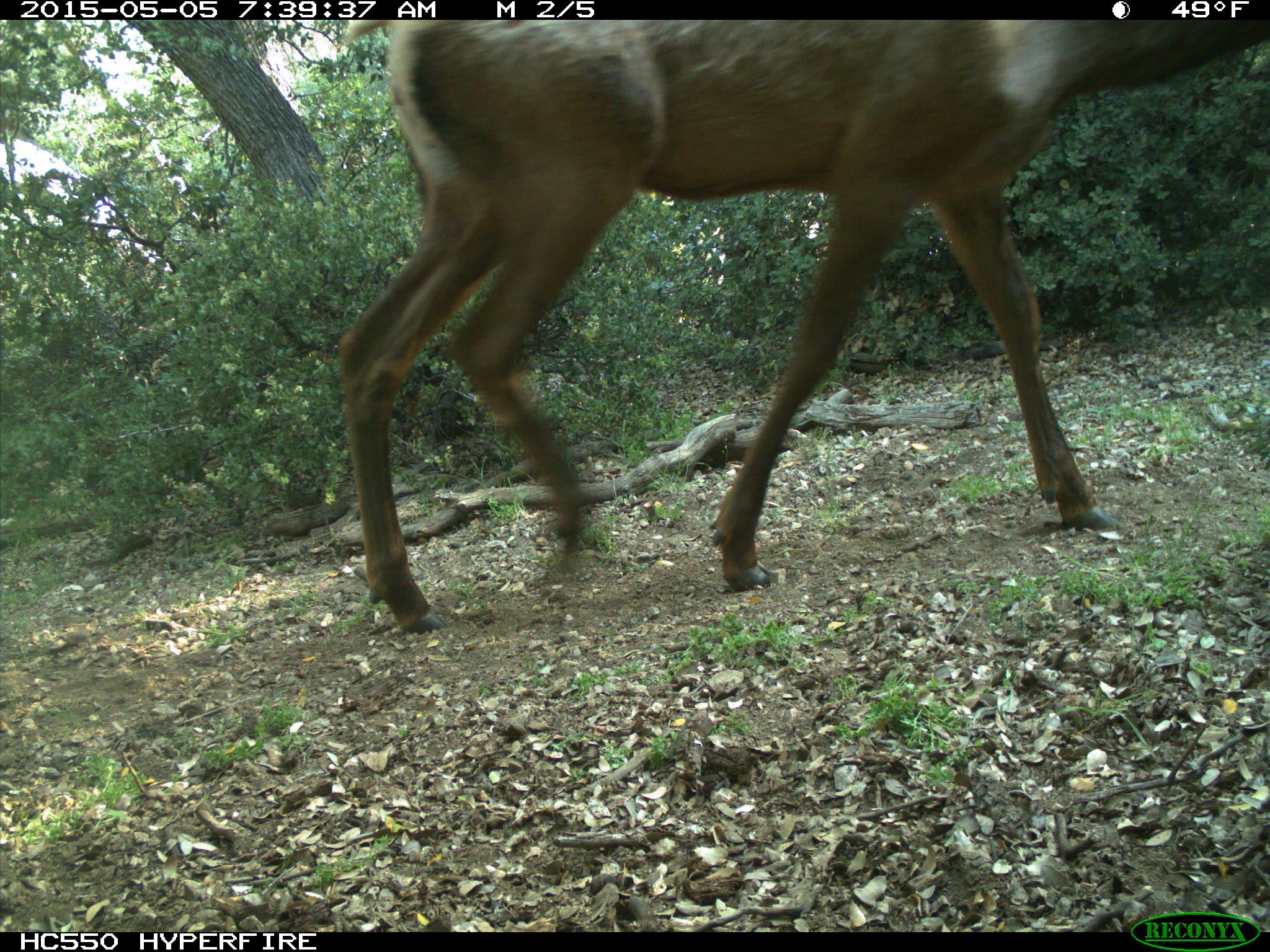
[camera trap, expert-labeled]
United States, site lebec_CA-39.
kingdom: Animalia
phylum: Chordata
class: Mammalia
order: Artiodactyla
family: Cervidae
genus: Cervus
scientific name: Cervus canadensis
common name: elk